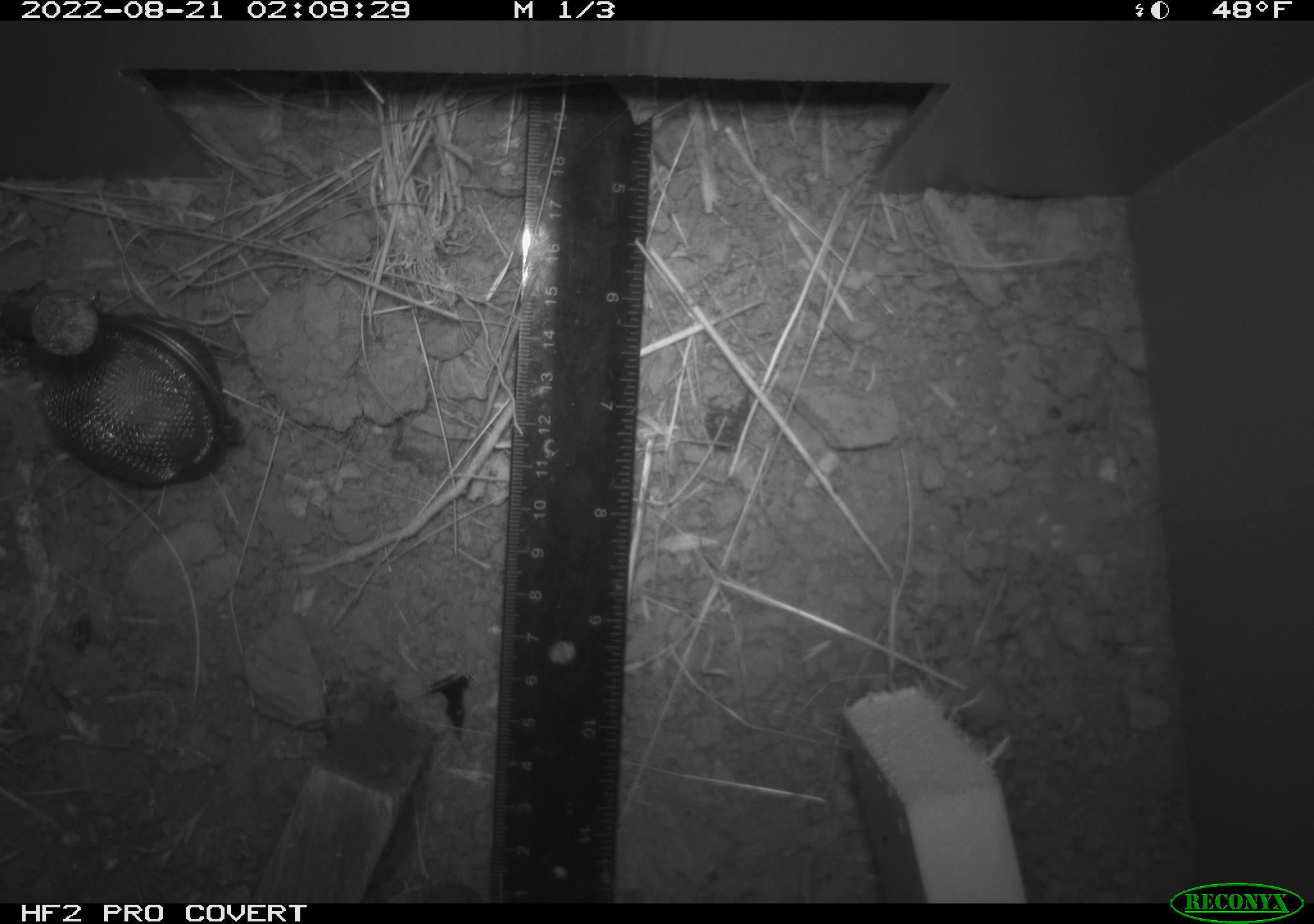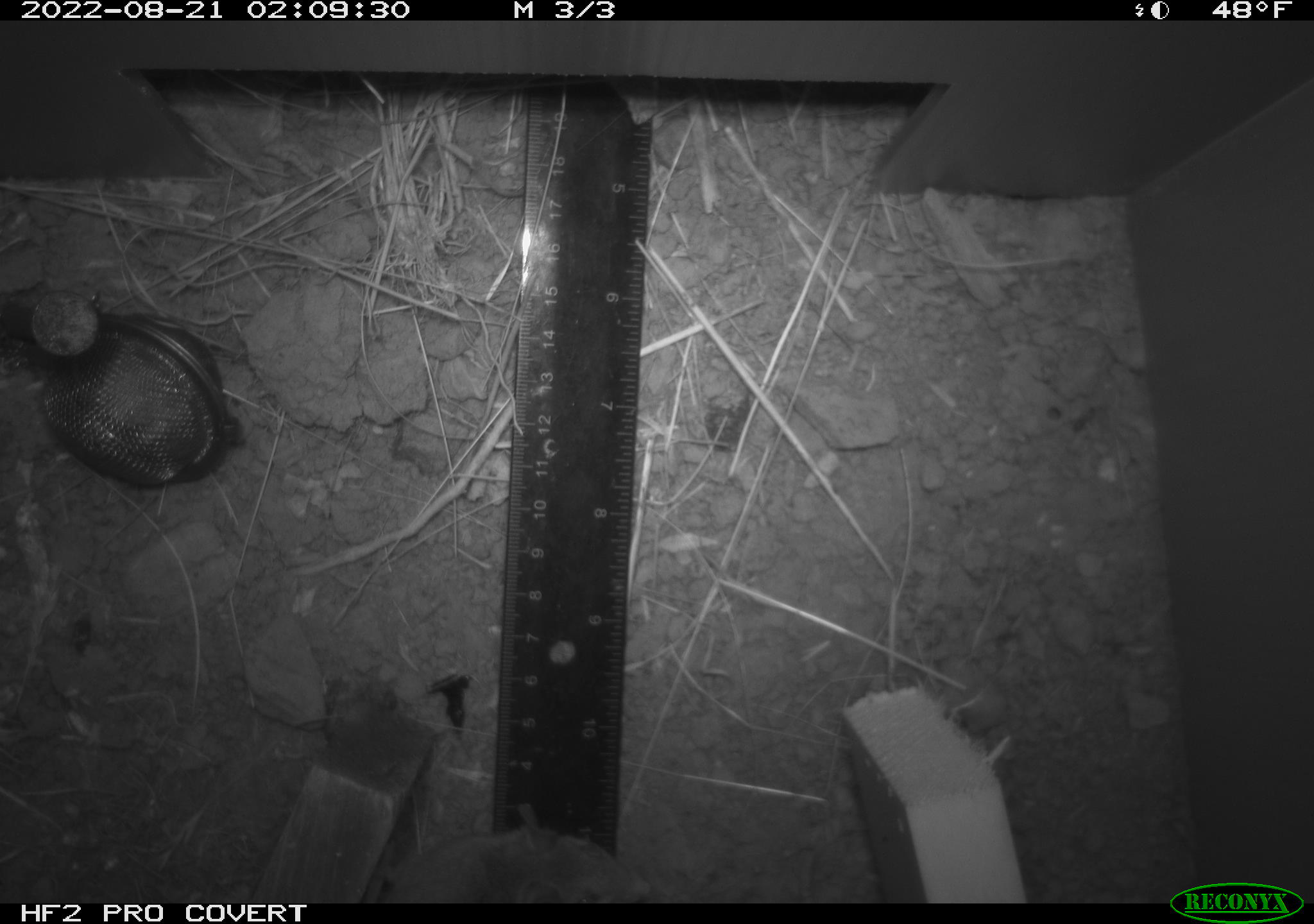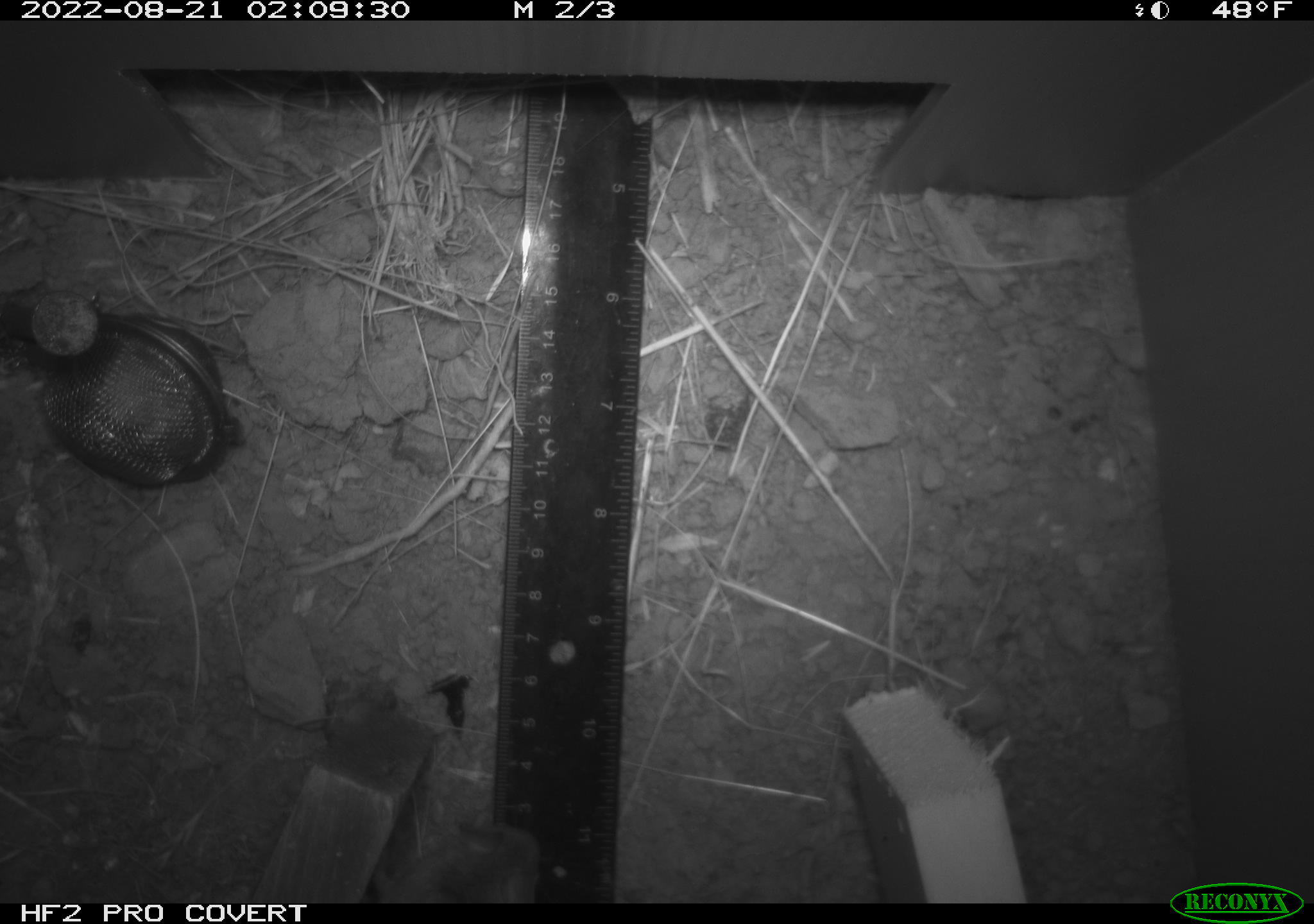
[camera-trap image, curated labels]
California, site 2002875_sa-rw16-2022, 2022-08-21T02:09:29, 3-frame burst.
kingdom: Animalia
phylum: Chordata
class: Mammalia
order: Rodentia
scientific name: Rodentia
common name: mouse species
Mouse species (Rodentia).